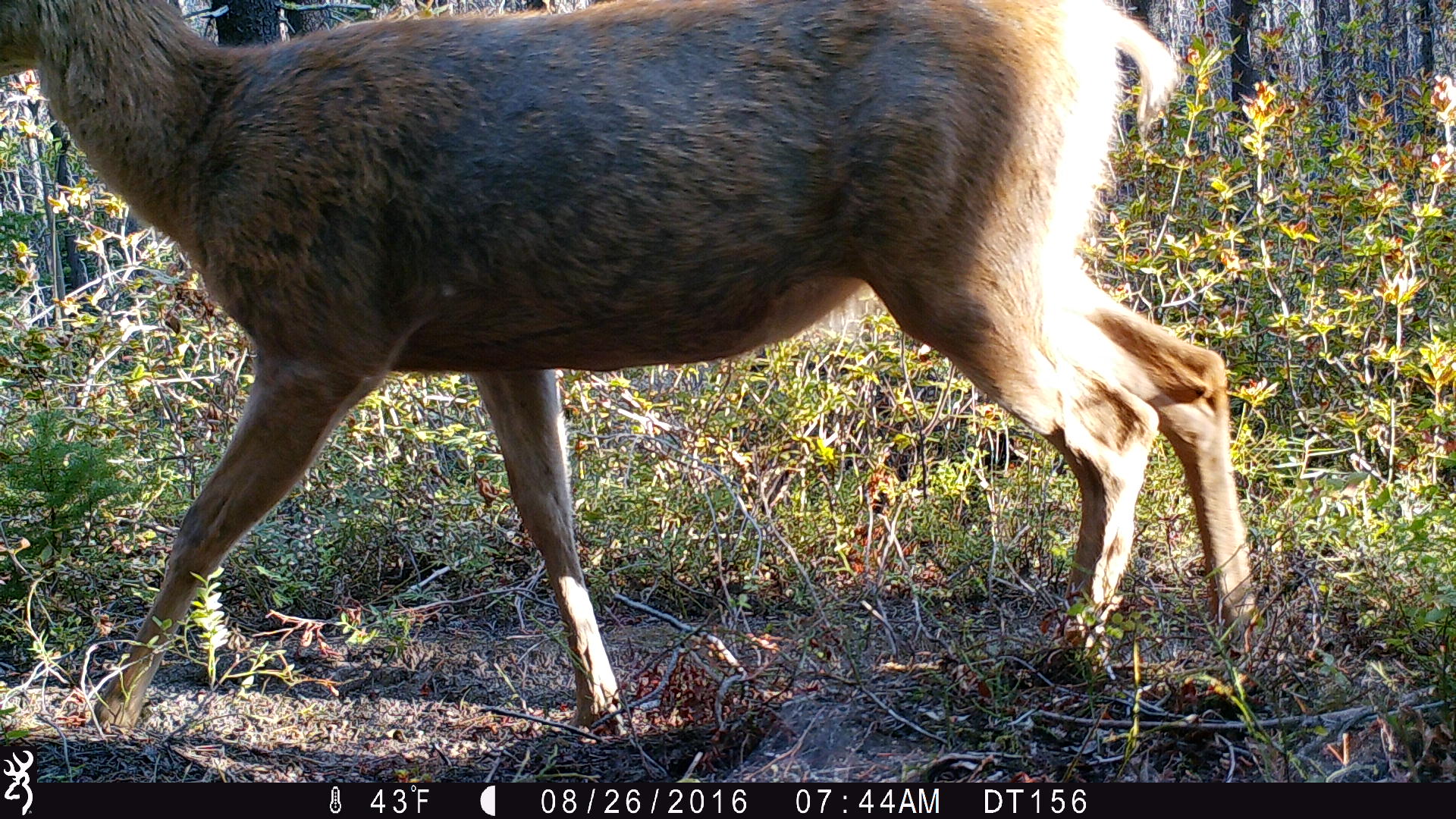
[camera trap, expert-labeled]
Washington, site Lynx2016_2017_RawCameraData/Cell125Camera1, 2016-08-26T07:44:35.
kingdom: Animalia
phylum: Chordata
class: Mammalia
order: Artiodactyla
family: Cervidae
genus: Odocoileus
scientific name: Odocoileus hemionus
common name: mule deer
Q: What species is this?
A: Odocoileus hemionus (mule deer).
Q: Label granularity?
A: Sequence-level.